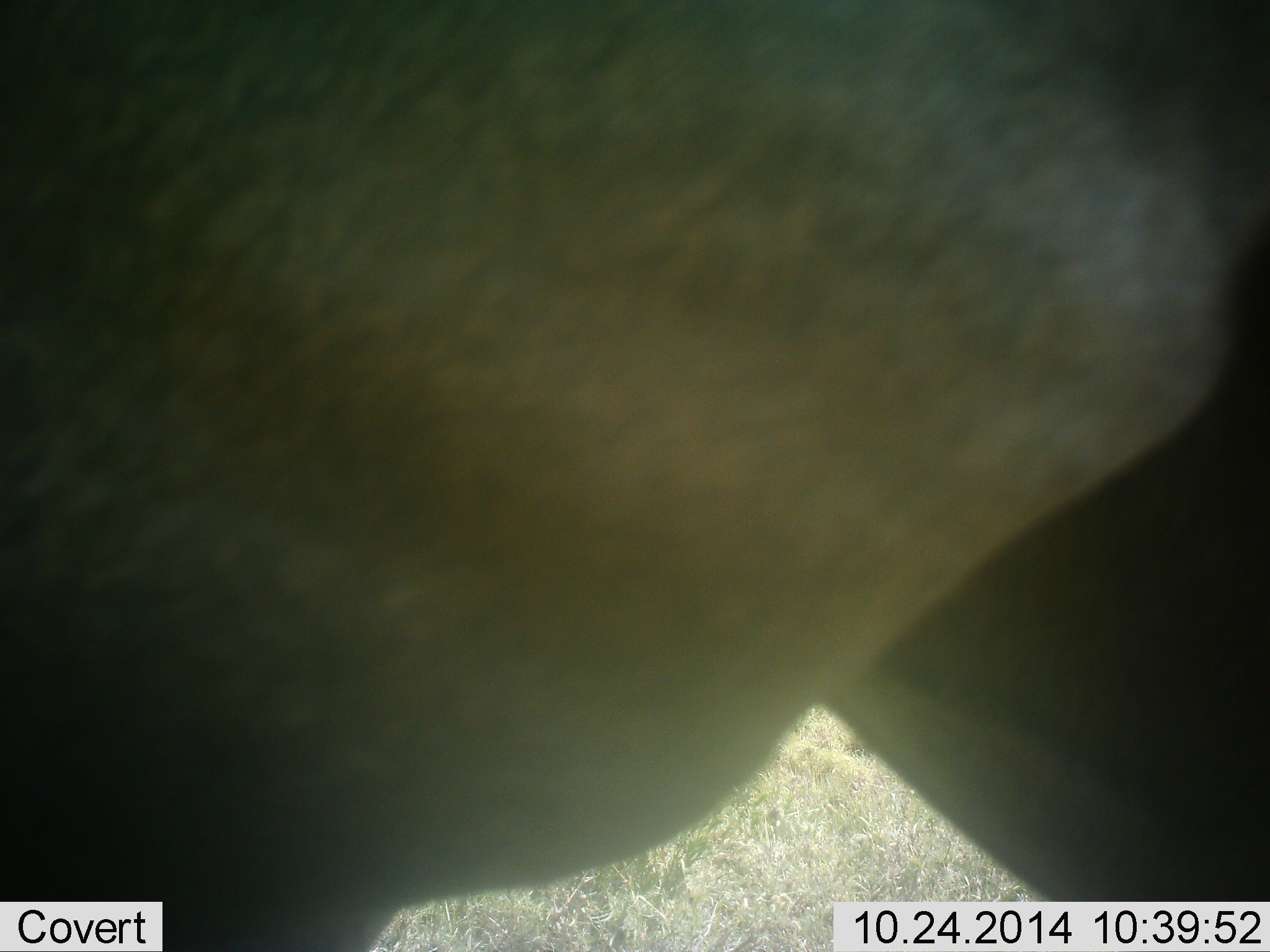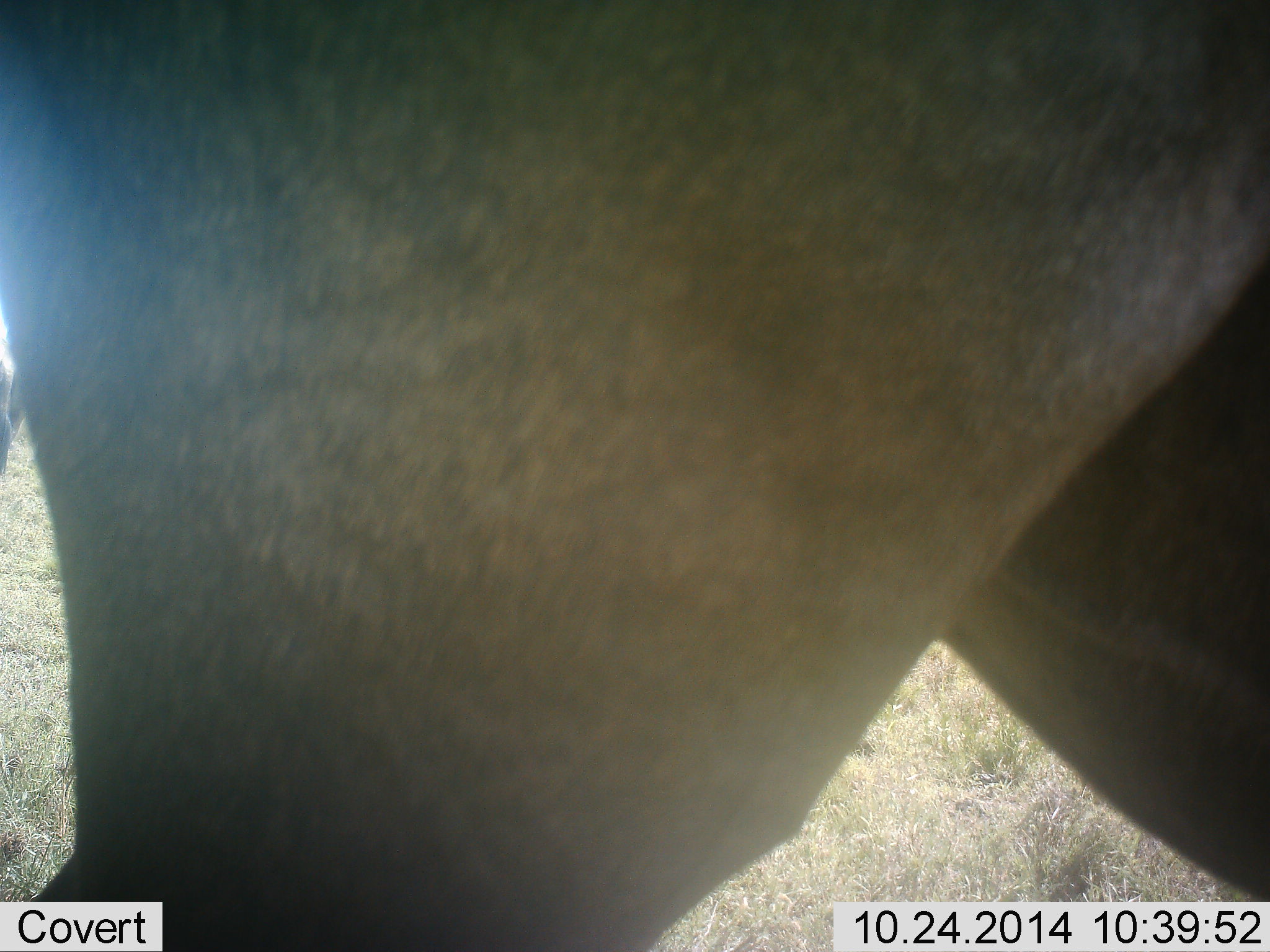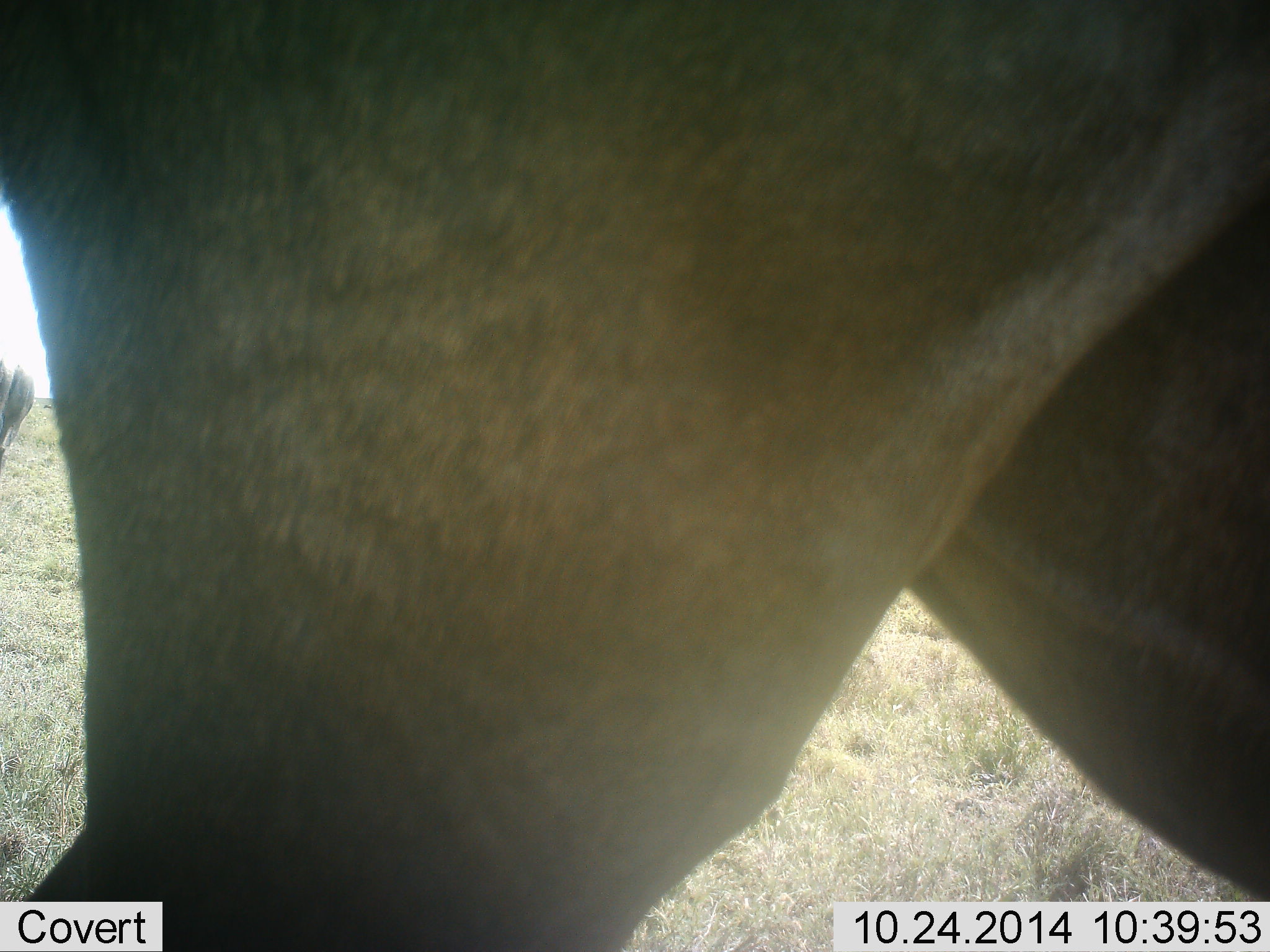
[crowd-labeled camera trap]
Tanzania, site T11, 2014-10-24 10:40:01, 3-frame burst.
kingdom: Animalia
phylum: Chordata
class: Mammalia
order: Artiodactyla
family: Bovidae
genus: Connochaetes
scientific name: Connochaetes taurinus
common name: blue wildebeest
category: wildebeest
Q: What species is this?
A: Wildebeest (blue wildebeest) (Connochaetes taurinus).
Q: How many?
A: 1.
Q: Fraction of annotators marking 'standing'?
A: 90%.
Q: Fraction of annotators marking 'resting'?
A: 0%.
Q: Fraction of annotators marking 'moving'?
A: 10%.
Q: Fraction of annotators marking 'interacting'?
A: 0%.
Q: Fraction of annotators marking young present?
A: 0%.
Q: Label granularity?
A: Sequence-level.